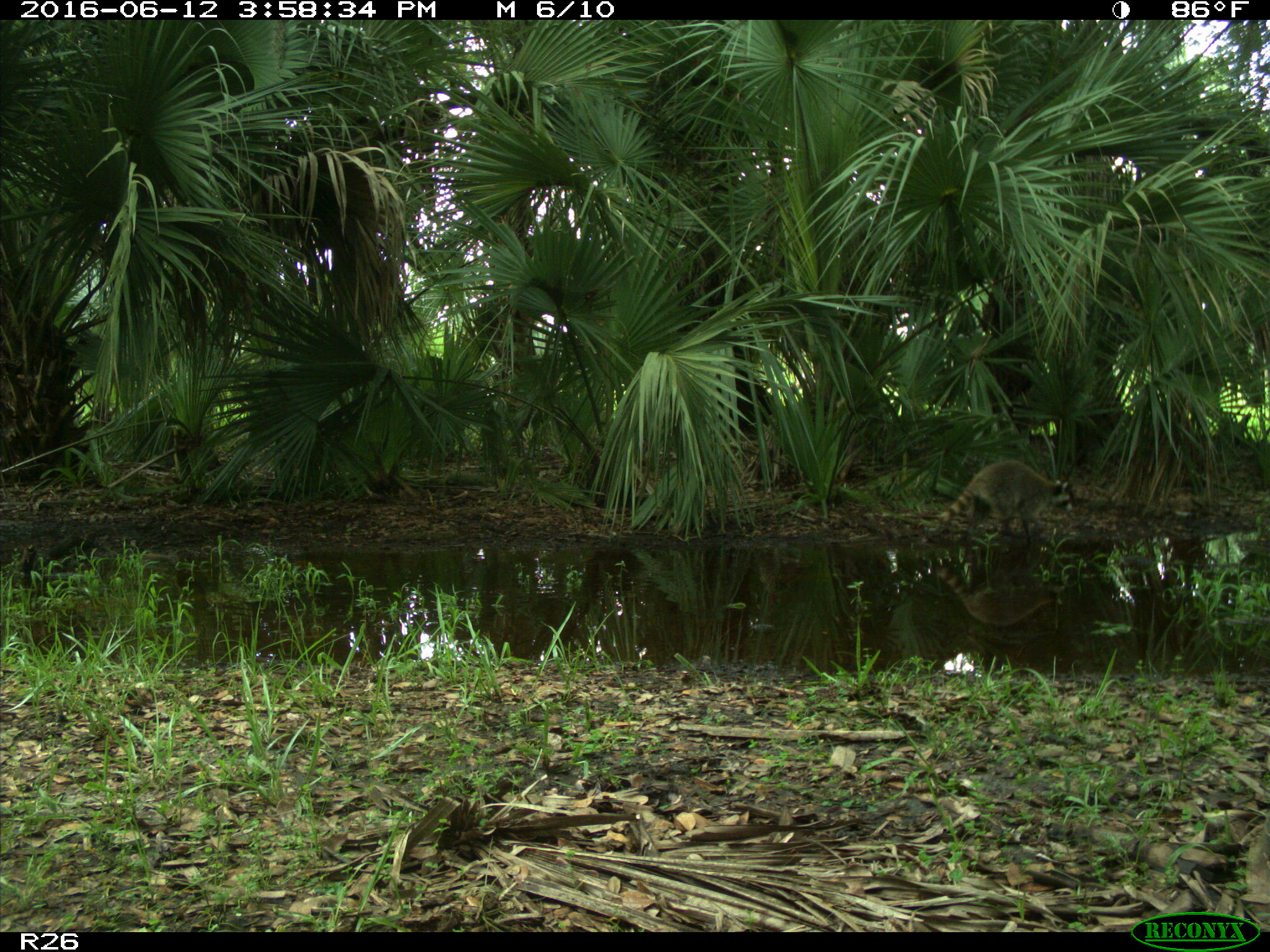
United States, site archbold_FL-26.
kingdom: Animalia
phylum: Chordata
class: Mammalia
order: Carnivora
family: Procyonidae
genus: Procyon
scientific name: Procyon lotor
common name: common raccoon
Procyon lotor (common raccoon).